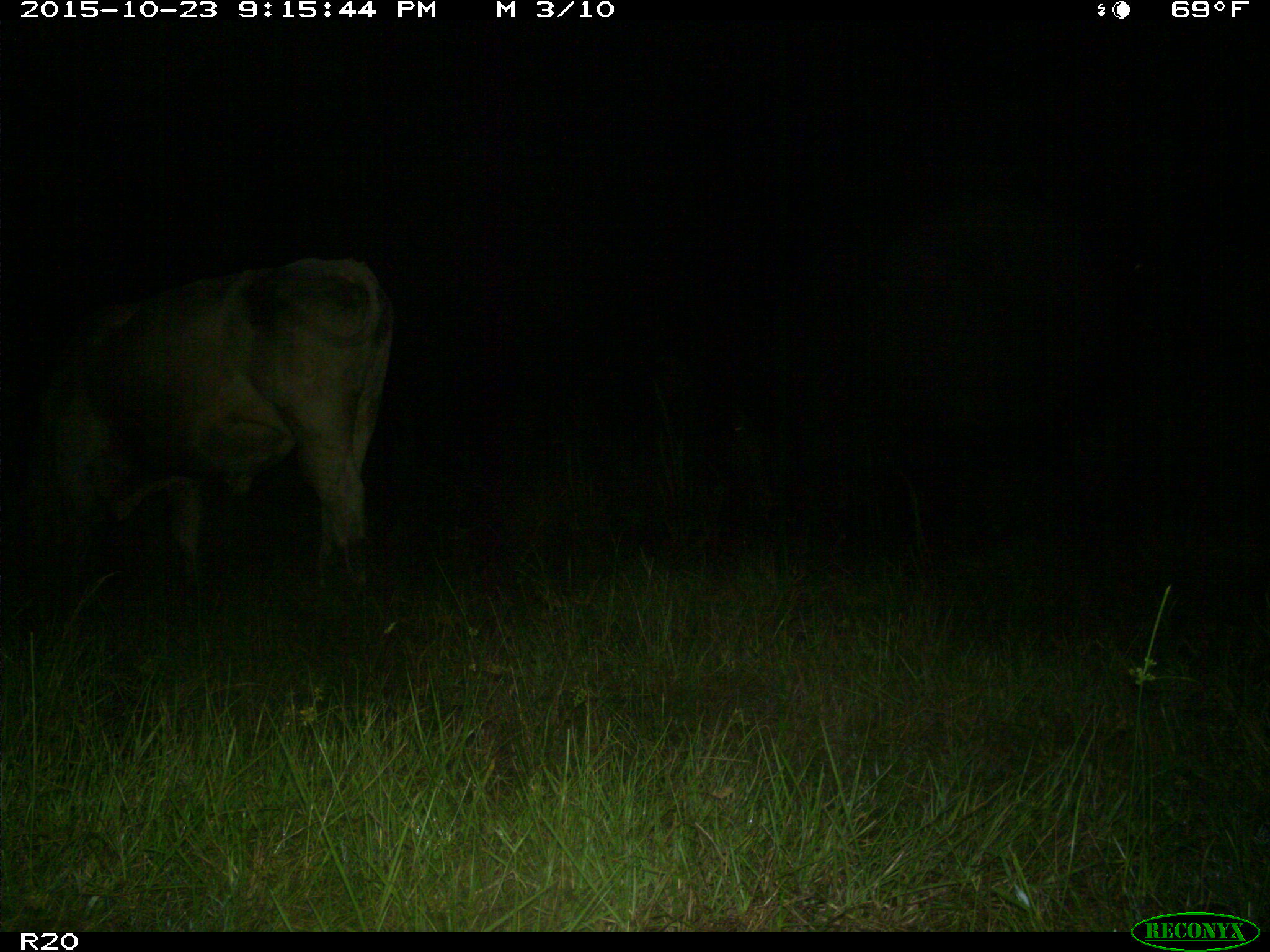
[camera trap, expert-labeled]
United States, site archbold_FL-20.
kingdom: Animalia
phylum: Chordata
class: Mammalia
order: Artiodactyla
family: Bovidae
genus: Bos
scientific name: Bos taurus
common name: domestic cow